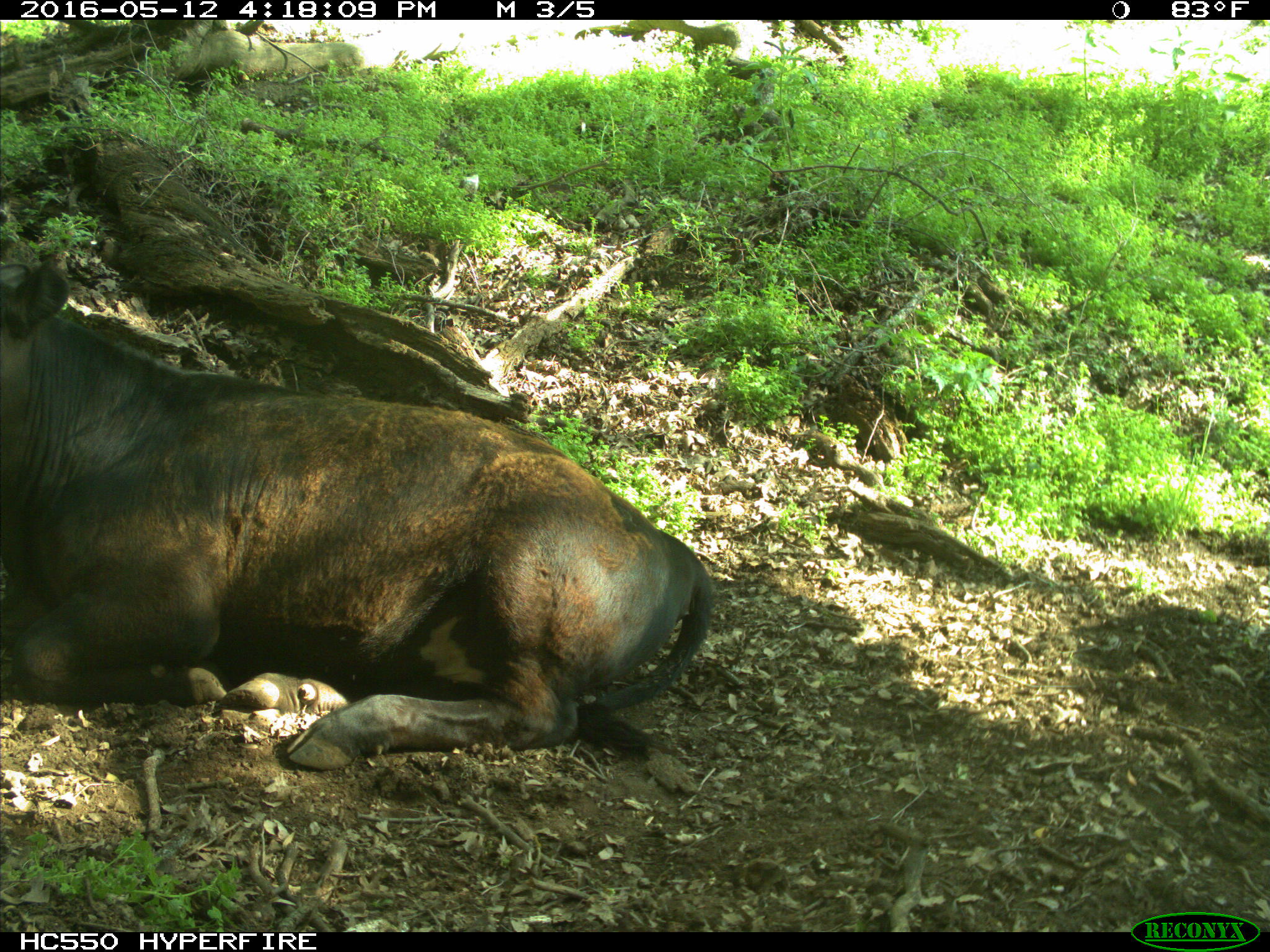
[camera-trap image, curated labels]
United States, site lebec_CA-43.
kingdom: Animalia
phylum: Chordata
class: Mammalia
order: Artiodactyla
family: Bovidae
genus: Bos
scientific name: Bos taurus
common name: domestic cow